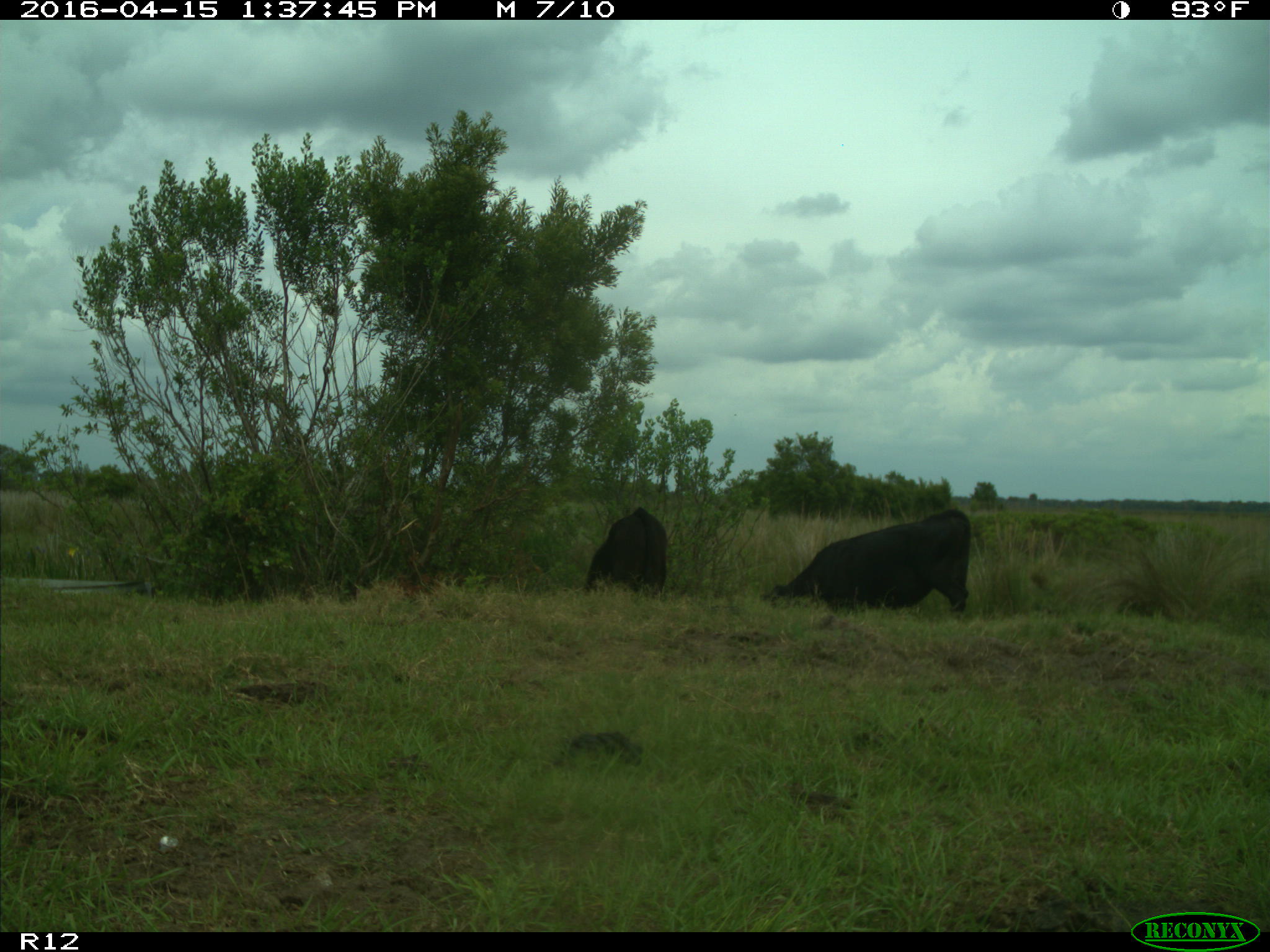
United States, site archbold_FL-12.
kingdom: Animalia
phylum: Chordata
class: Mammalia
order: Artiodactyla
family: Bovidae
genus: Bos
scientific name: Bos taurus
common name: domestic cow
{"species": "Bos taurus (domestic cow)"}